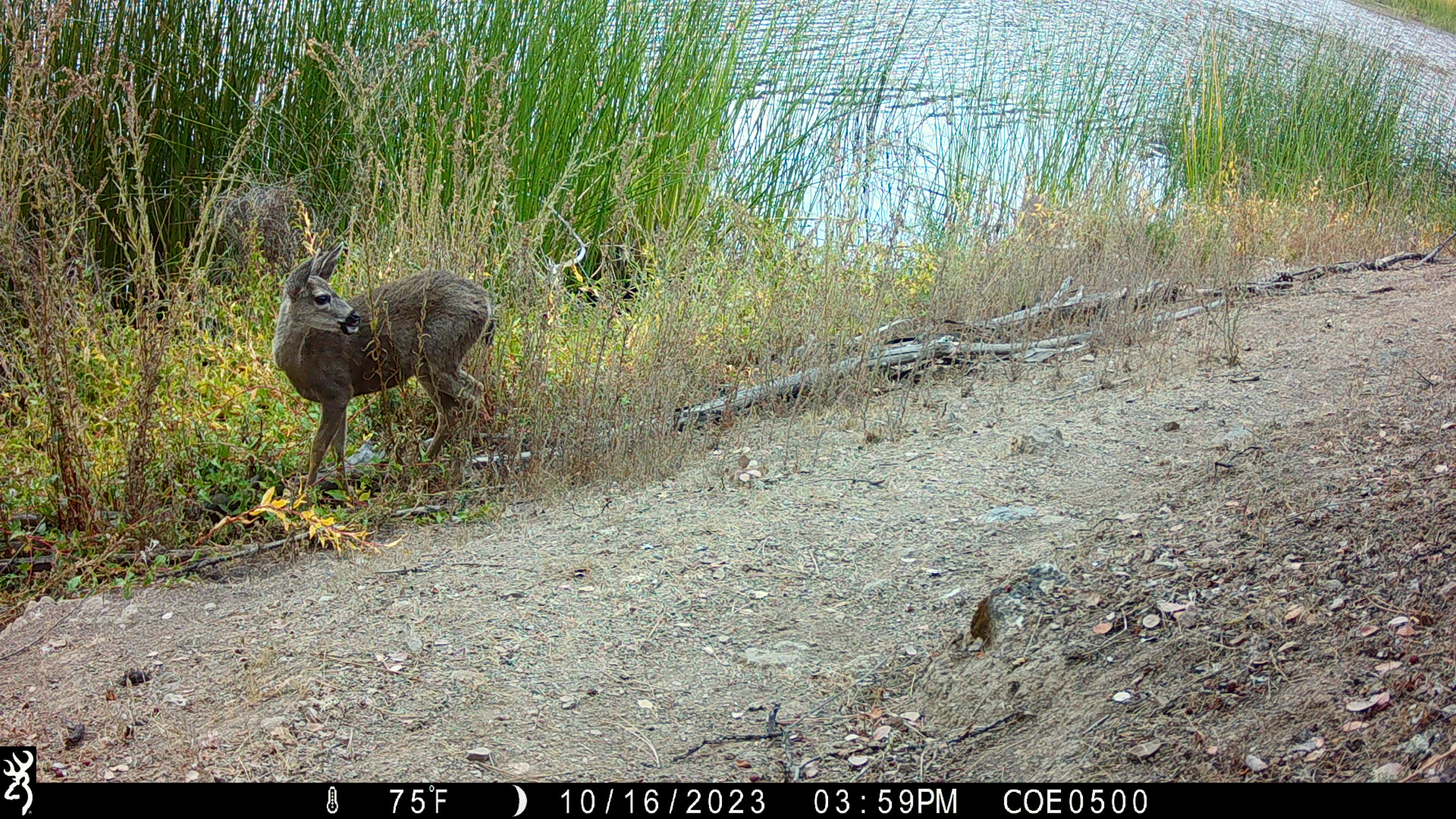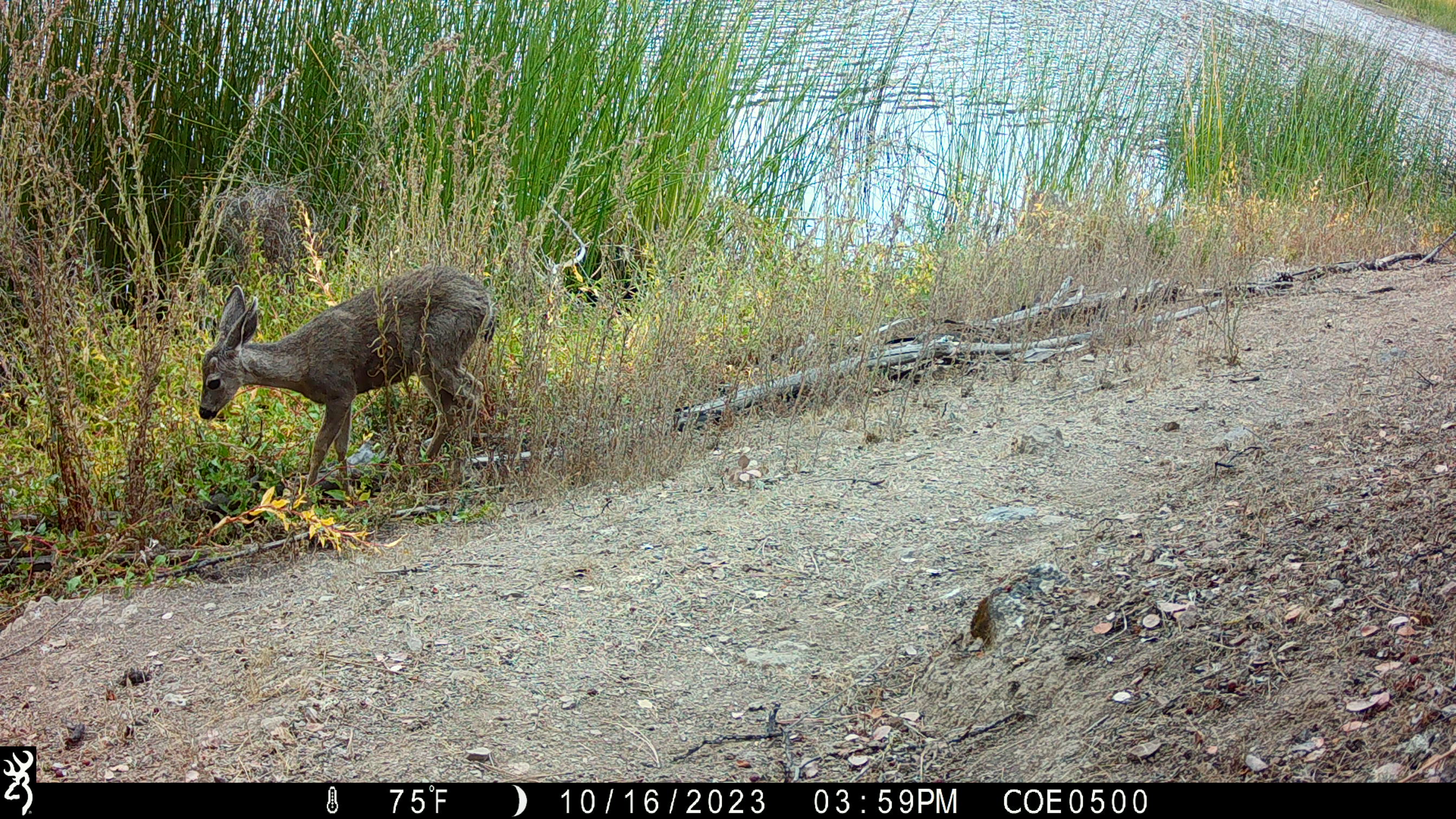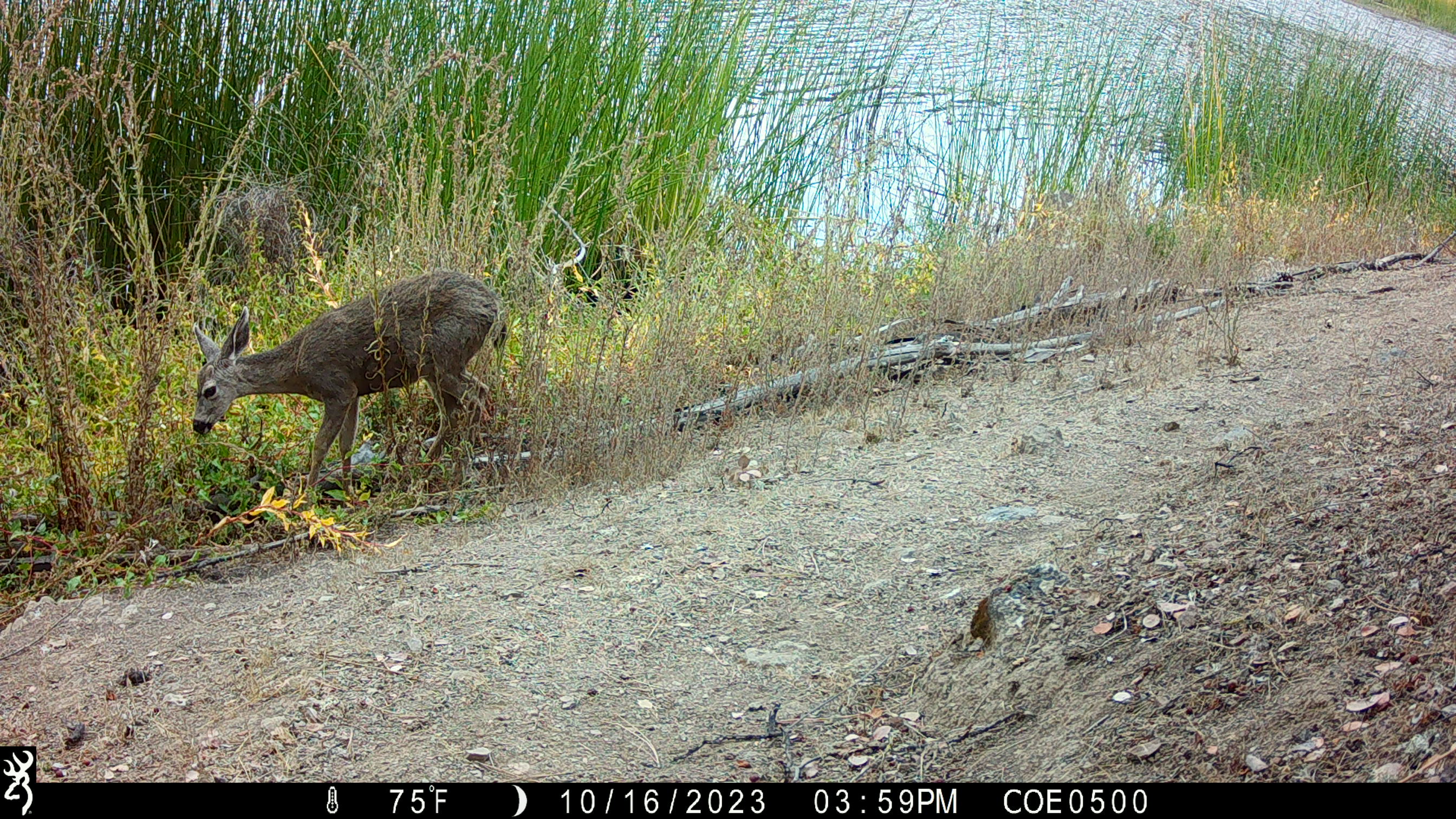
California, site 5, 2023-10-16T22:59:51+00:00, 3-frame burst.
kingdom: Animalia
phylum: Chordata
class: Mammalia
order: Artiodactyla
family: Cervidae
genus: Odocoileus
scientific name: Odocoileus hemionus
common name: mule deer